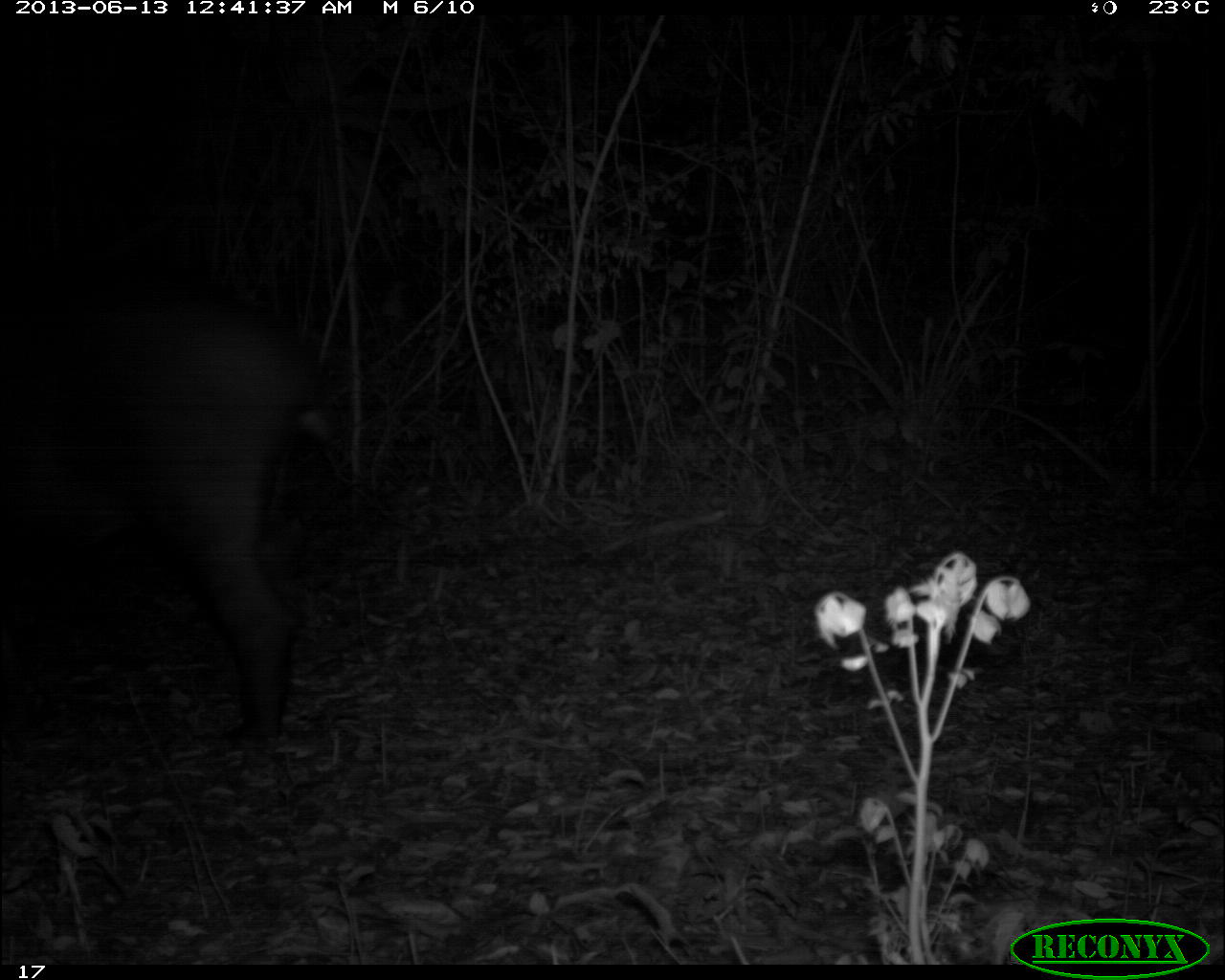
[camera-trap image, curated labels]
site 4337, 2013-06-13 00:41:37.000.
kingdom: Animalia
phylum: Chordata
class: Mammalia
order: Perissodactyla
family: Tapiridae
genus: Tapirus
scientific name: Tapirus bairdii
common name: baird's tapir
Tapirus bairdii (baird's tapir), count 1, sex female.